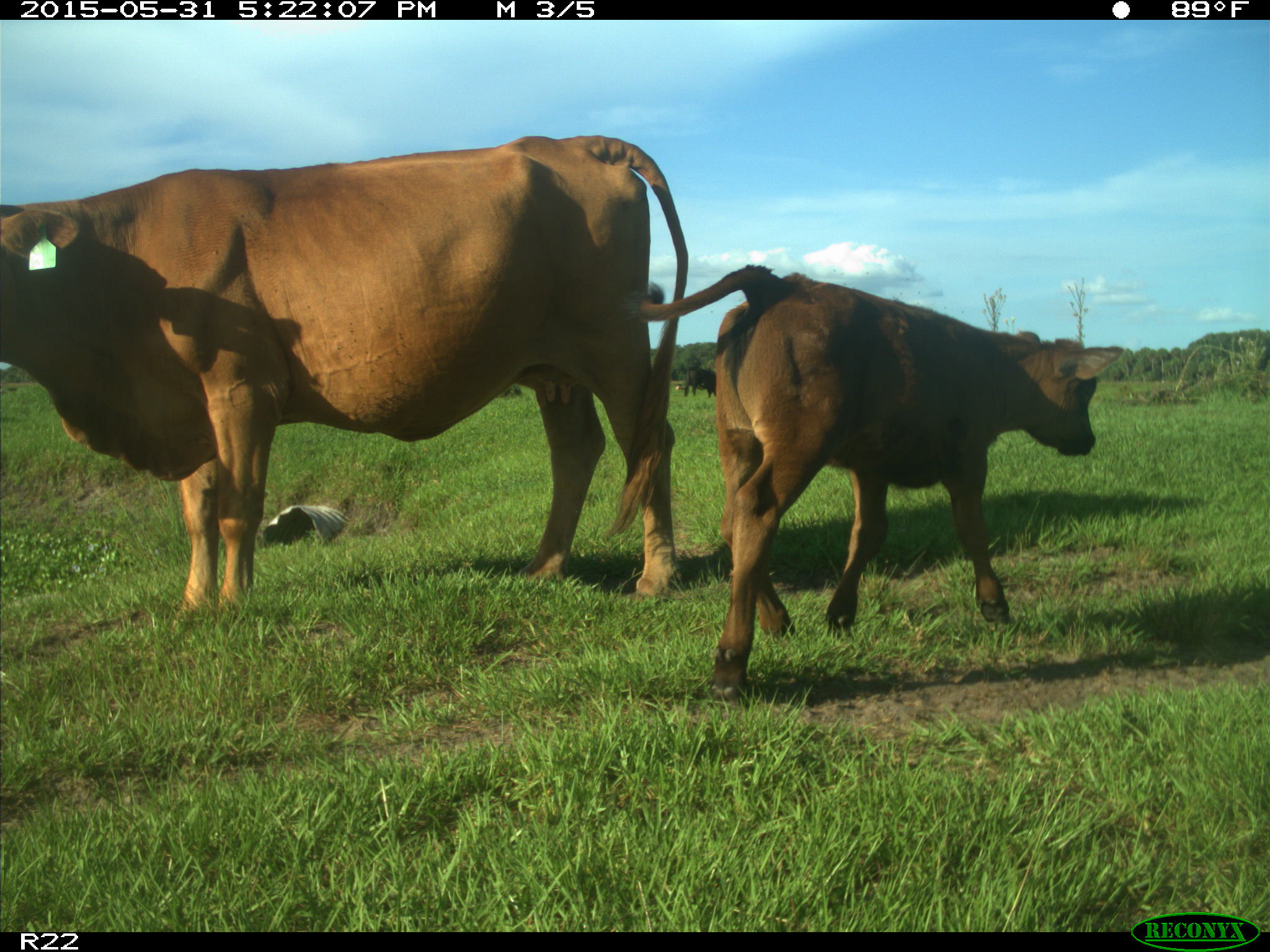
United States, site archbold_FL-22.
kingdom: Animalia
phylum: Chordata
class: Mammalia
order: Artiodactyla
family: Bovidae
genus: Bos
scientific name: Bos taurus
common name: domestic cow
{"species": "Bos taurus (domestic cow)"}